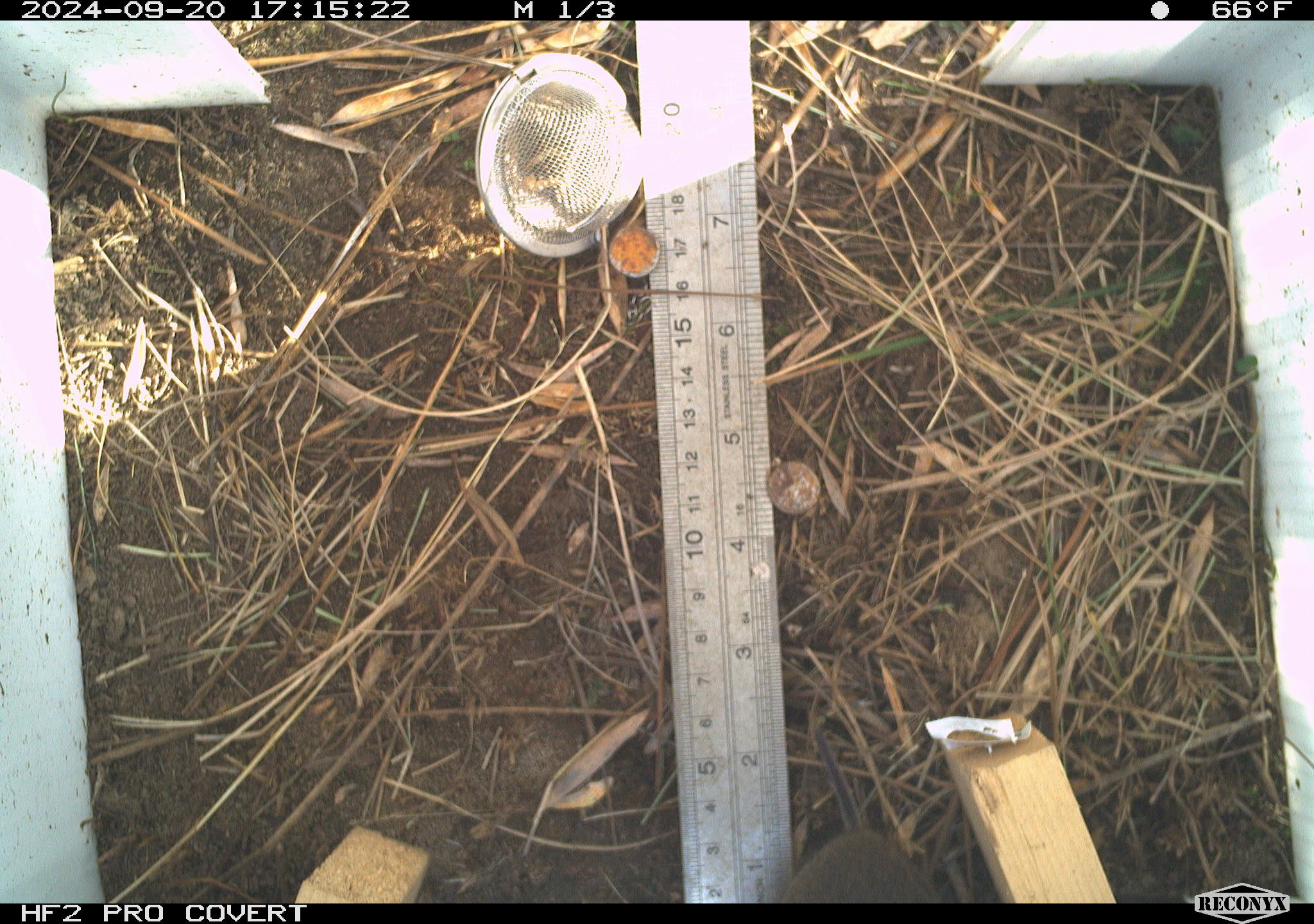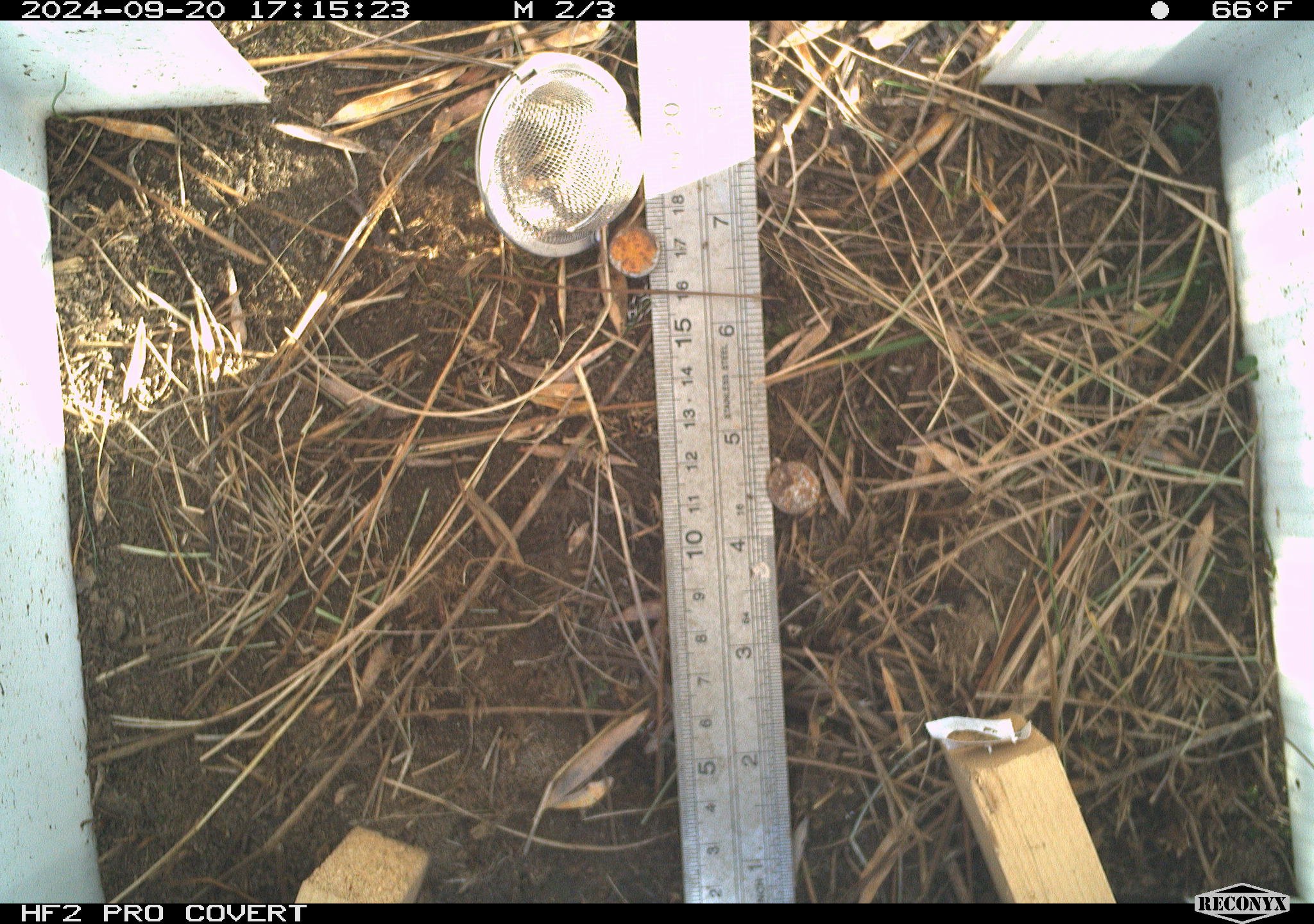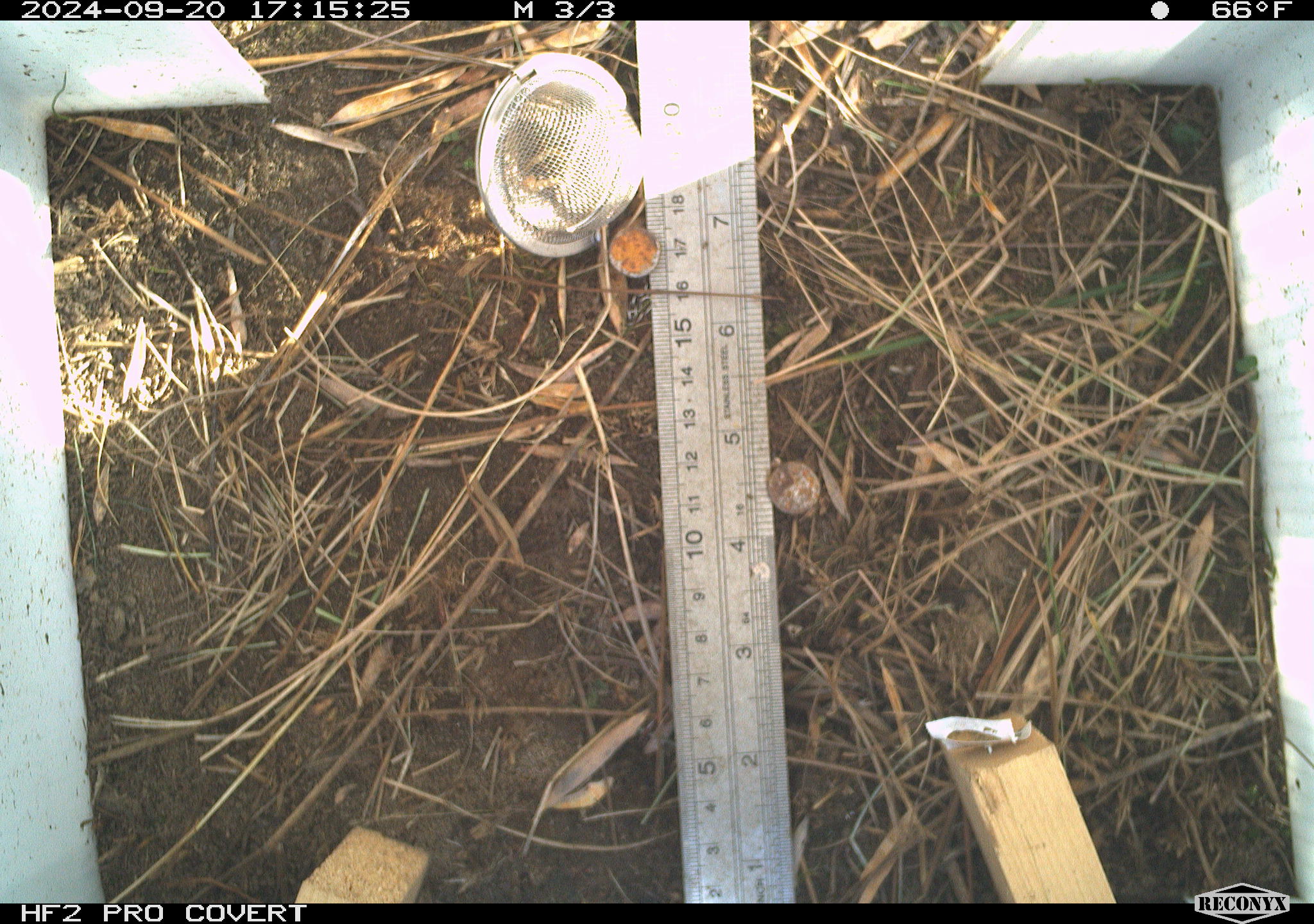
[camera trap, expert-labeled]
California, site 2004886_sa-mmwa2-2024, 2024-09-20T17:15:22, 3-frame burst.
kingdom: Animalia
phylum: Chordata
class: Mammalia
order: Rodentia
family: Cricetidae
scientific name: Arvicolinae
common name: voles, lemmings, and muskrats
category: arvicolinae subfamily